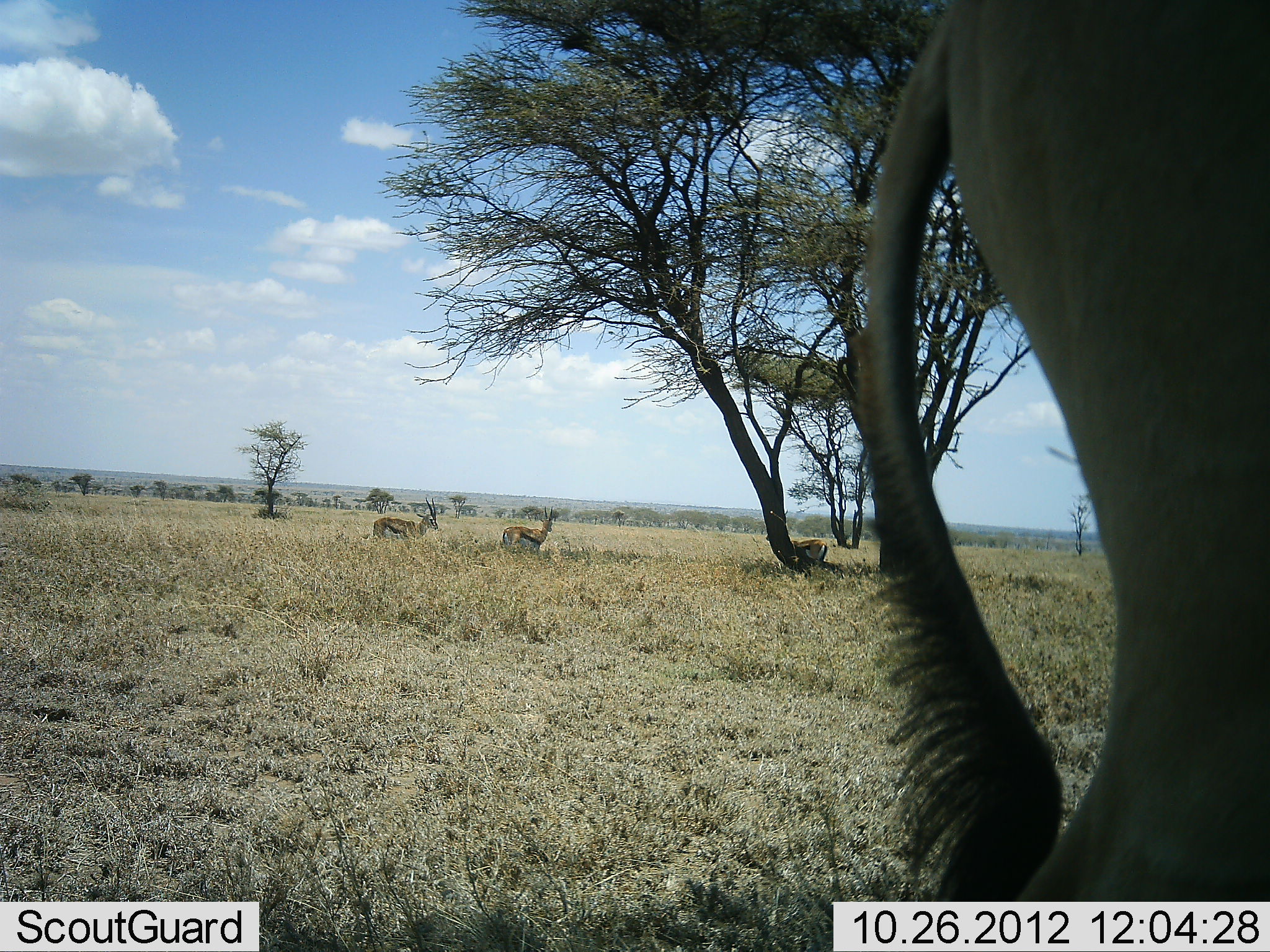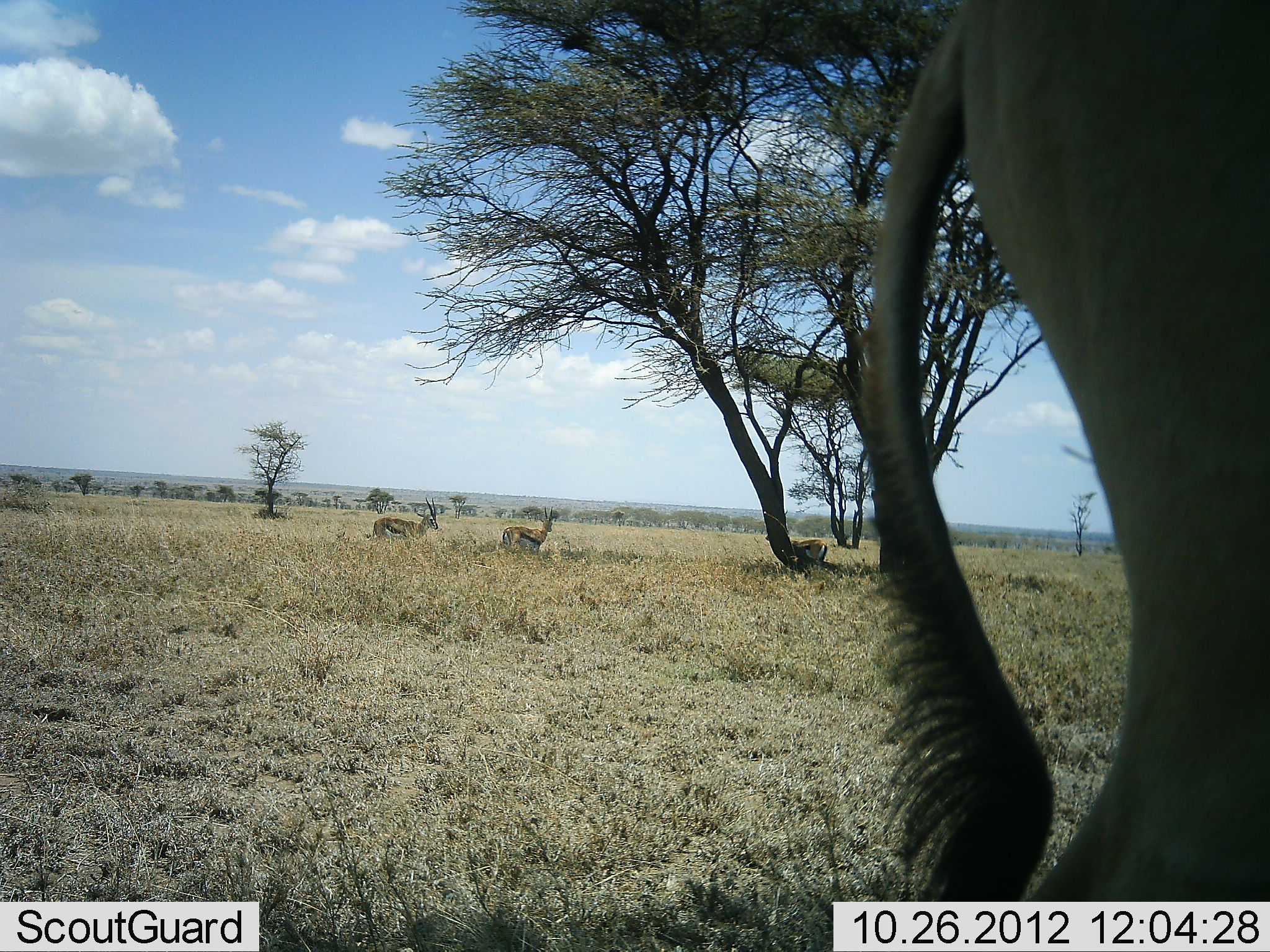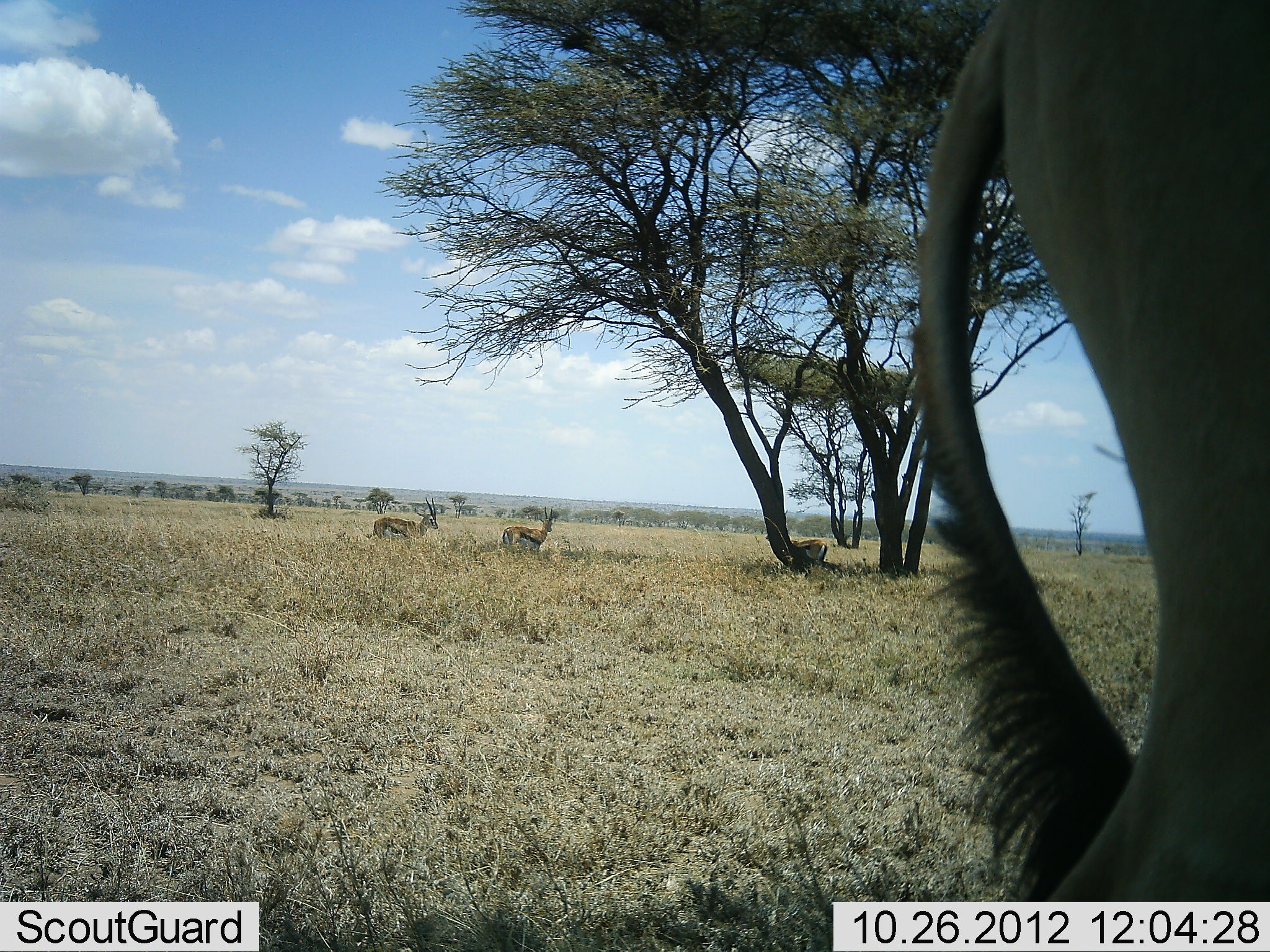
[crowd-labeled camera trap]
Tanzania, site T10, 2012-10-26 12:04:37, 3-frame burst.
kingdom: Animalia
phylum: Chordata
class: Mammalia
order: Artiodactyla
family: Bovidae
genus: Eudorcas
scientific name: Eudorcas thomsonii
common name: thomson's gazelle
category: gazellethomsons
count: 3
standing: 87%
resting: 9%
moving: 9%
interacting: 4%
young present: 0%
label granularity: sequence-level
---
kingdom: Animalia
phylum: Chordata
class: Mammalia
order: Artiodactyla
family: Bovidae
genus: Connochaetes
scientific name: Connochaetes taurinus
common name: blue wildebeest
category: wildebeest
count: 1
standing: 70%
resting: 0%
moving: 30%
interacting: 0%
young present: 0%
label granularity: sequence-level